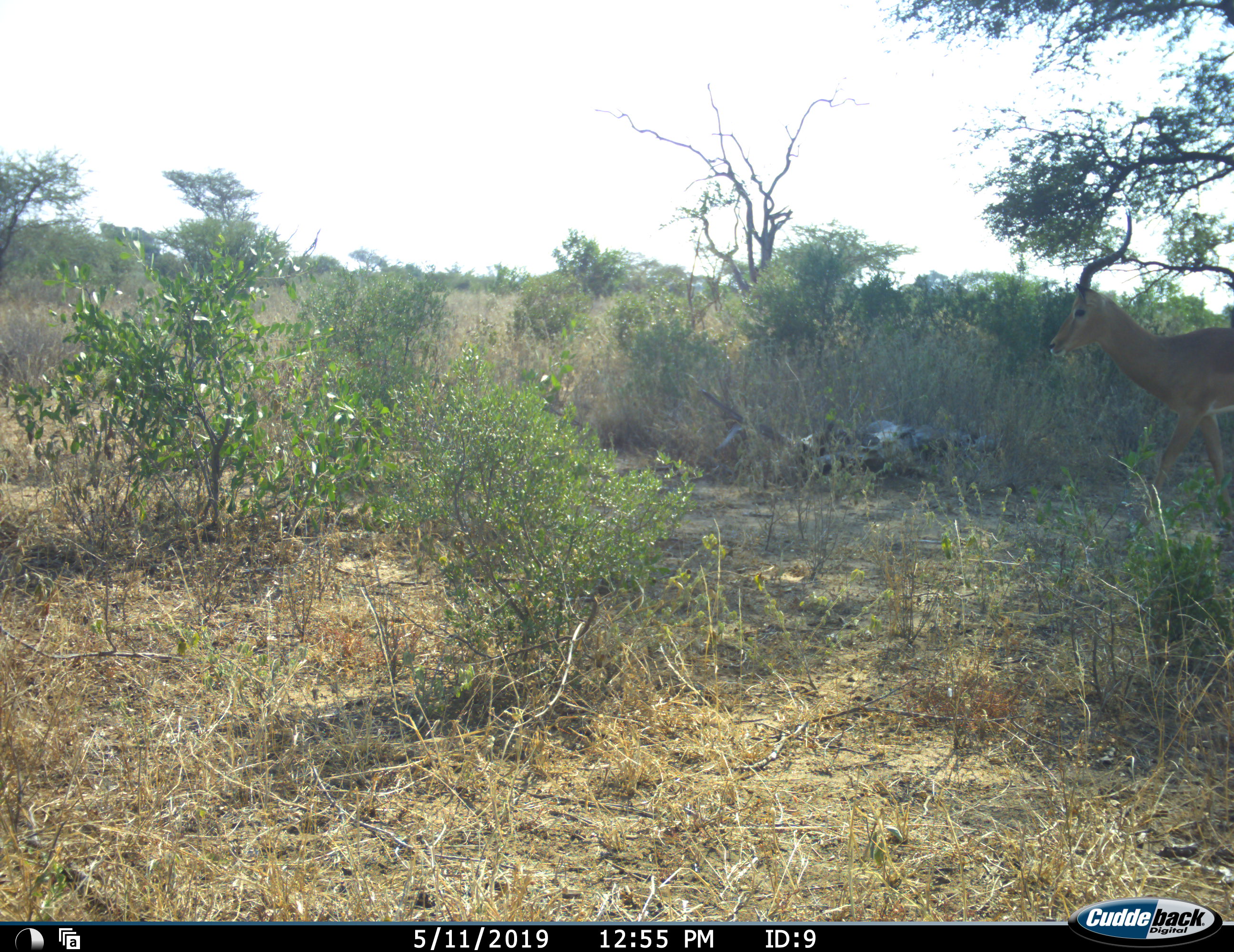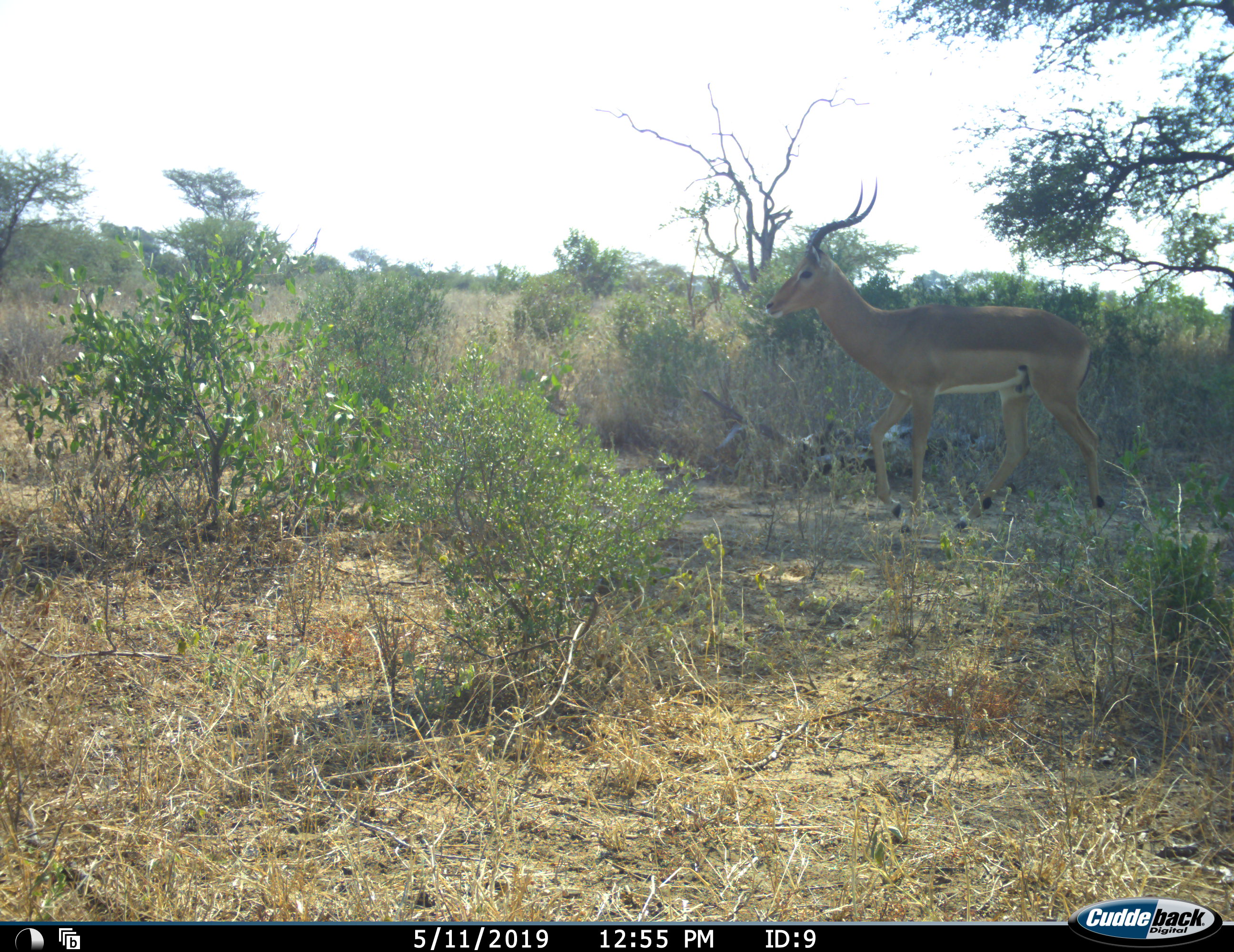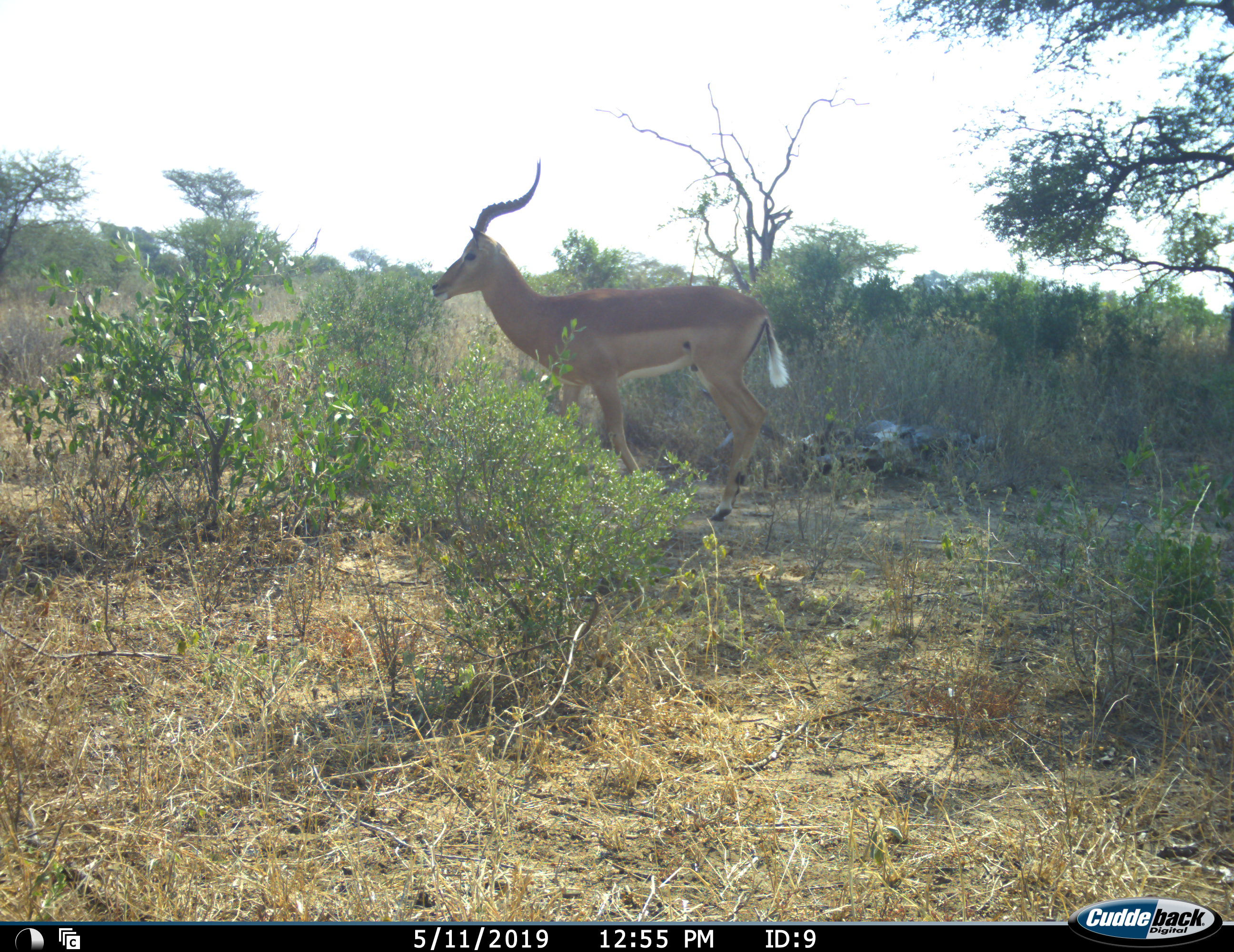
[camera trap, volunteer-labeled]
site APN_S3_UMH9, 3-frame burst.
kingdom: Animalia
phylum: Chordata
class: Mammalia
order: Artiodactyla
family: Bovidae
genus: Aepyceros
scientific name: Aepyceros melampus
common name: impala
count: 1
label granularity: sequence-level